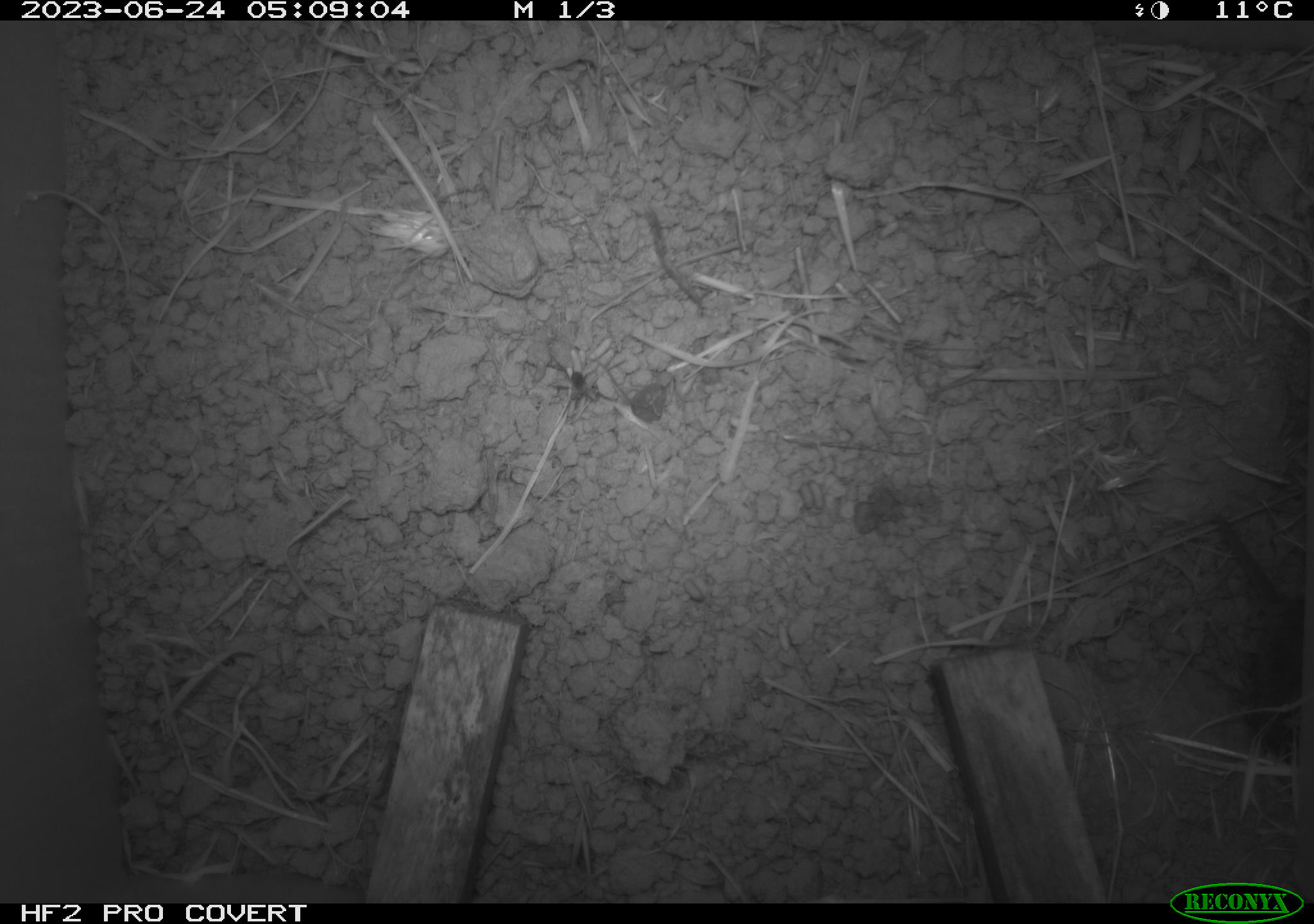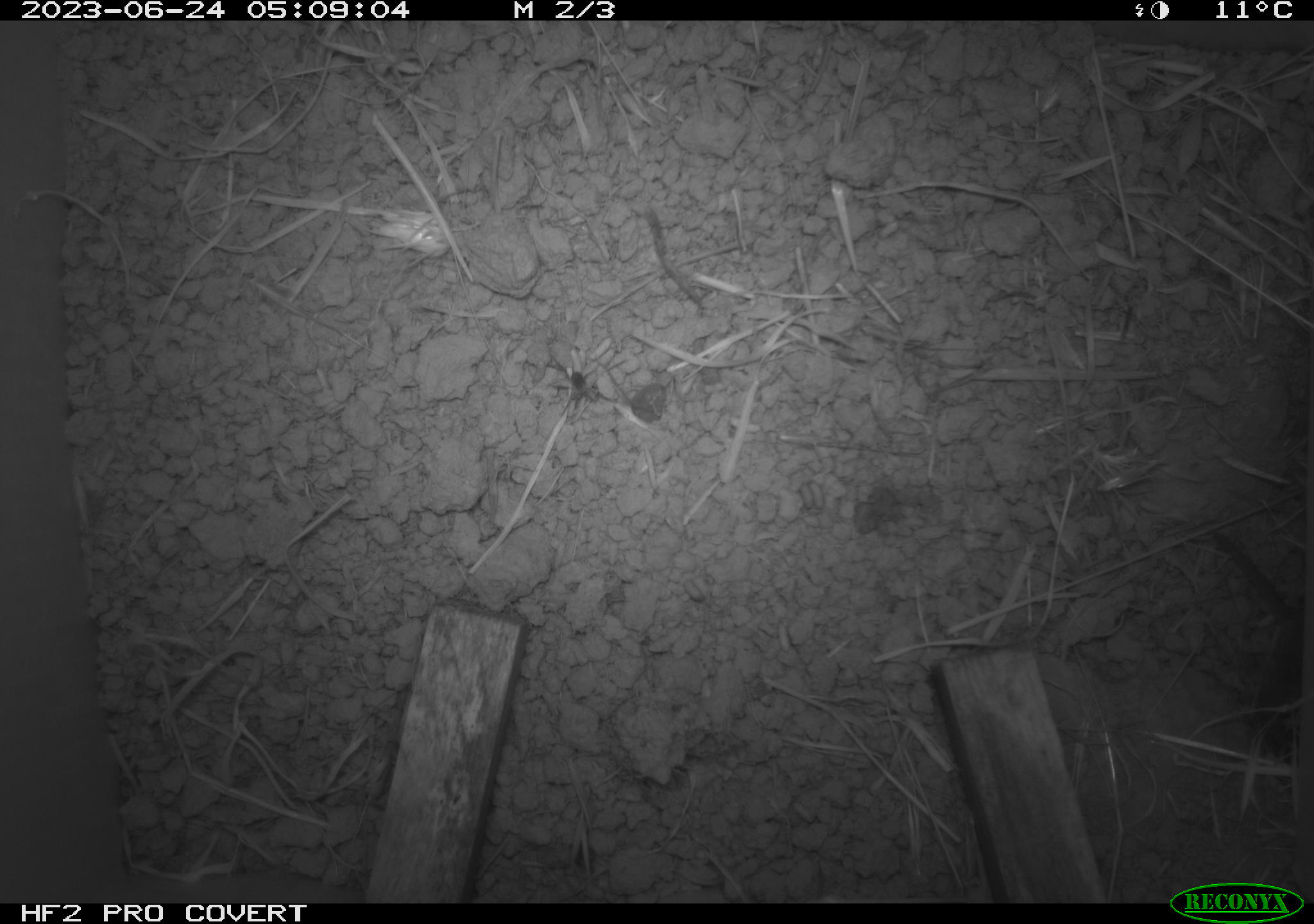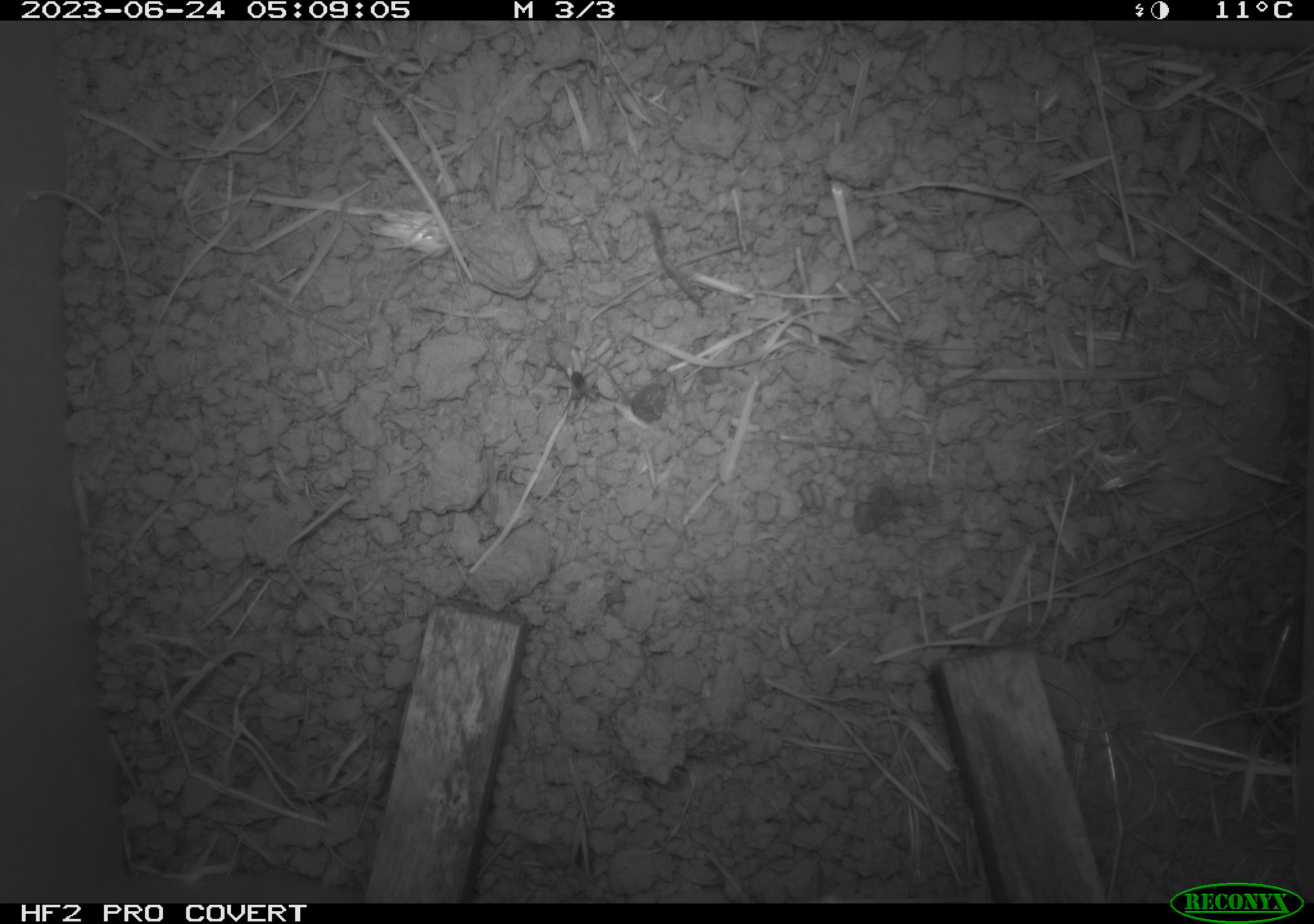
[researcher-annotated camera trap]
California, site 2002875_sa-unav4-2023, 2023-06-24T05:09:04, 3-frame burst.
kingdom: Animalia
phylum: Chordata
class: Mammalia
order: Rodentia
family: Cricetidae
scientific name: Arvicolinae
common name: voles, lemmings, and muskrats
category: arvicolinae subfamily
Arvicolinae subfamily (voles, lemmings, and muskrats) (Arvicolinae).